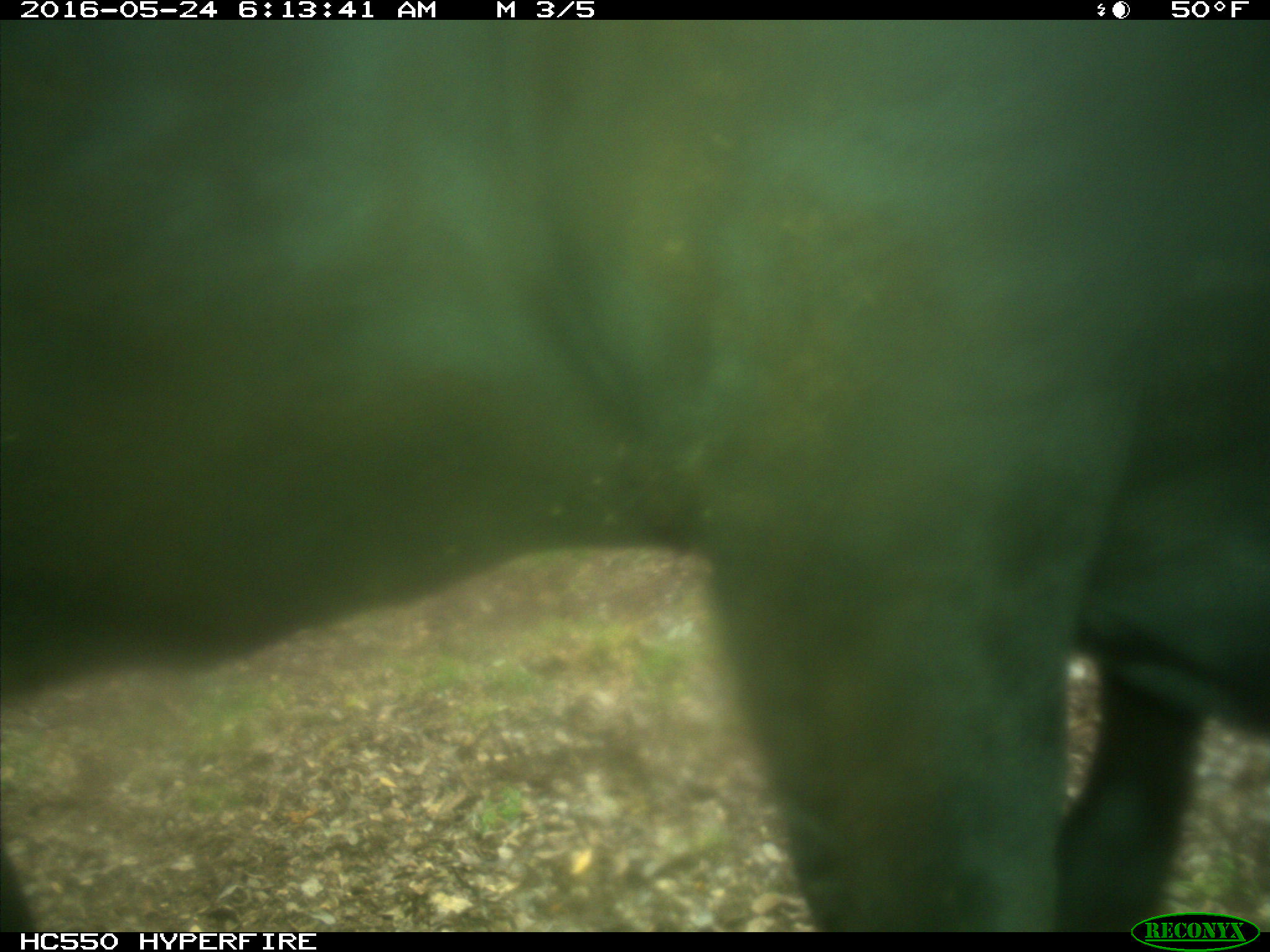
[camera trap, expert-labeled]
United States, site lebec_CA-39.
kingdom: Animalia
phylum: Chordata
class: Mammalia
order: Artiodactyla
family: Bovidae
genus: Bos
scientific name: Bos taurus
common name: domestic cow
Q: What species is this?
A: Bos taurus (domestic cow).